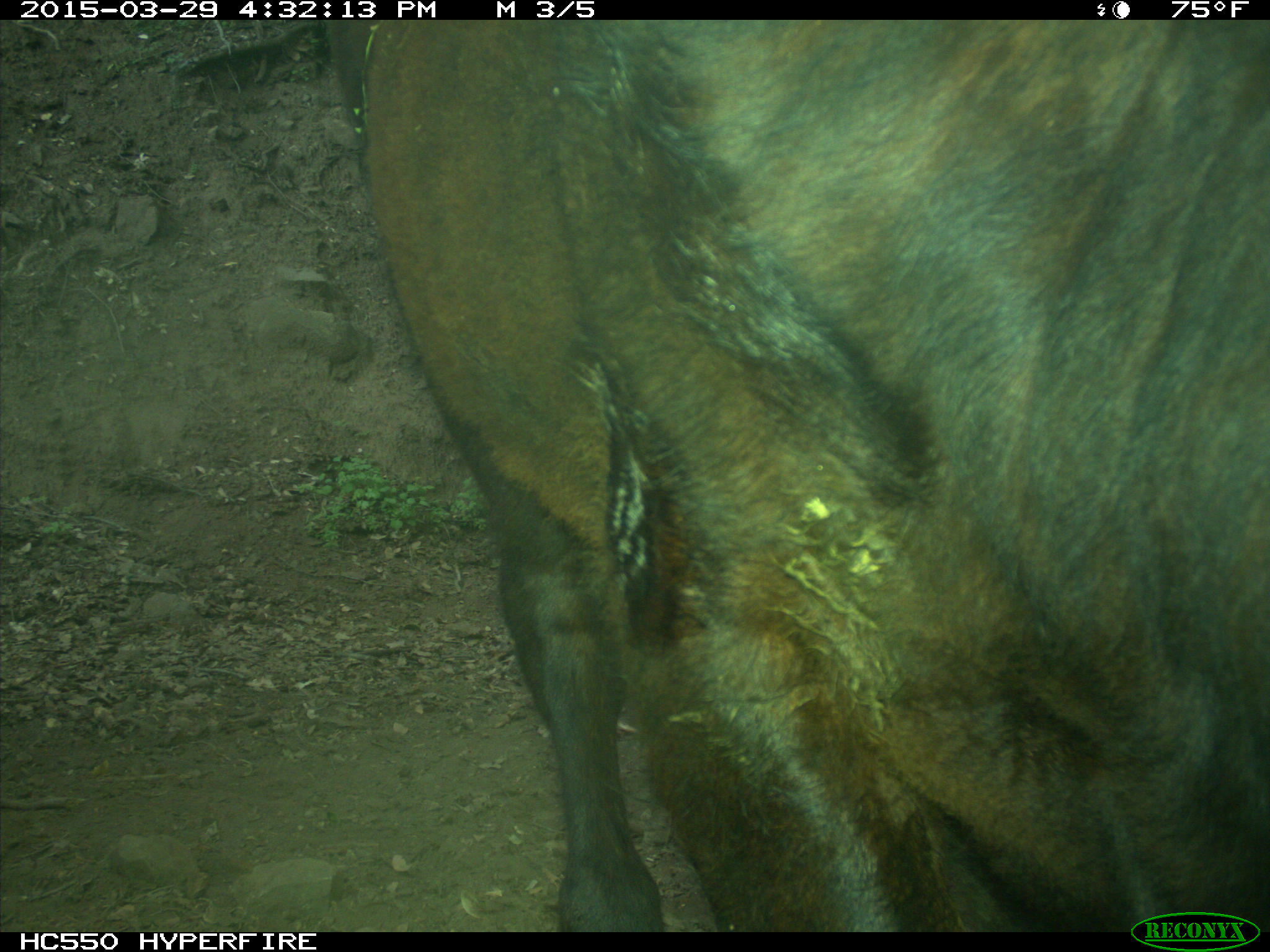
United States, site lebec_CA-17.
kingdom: Animalia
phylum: Chordata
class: Mammalia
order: Artiodactyla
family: Bovidae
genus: Bos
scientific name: Bos taurus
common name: domestic cow